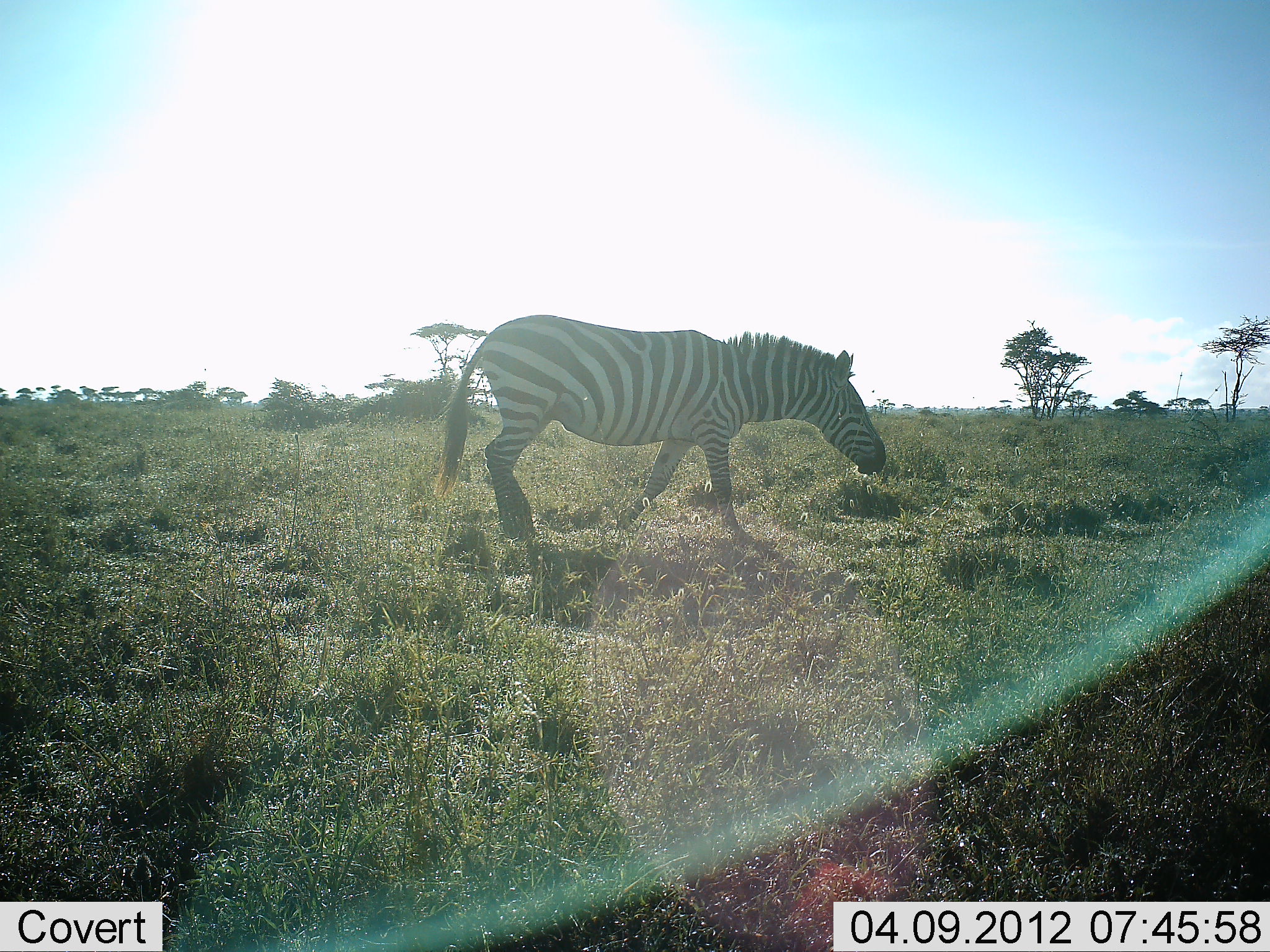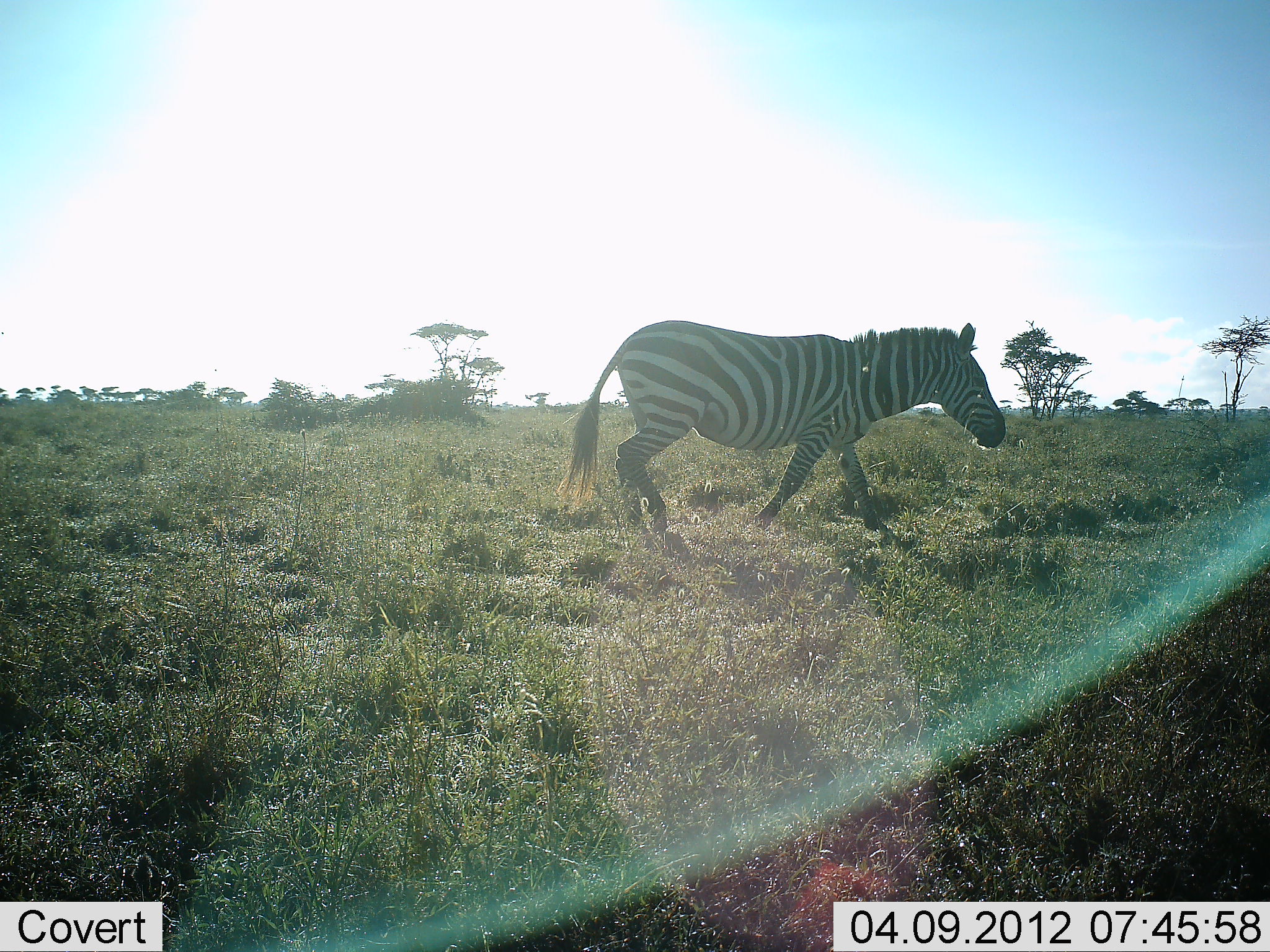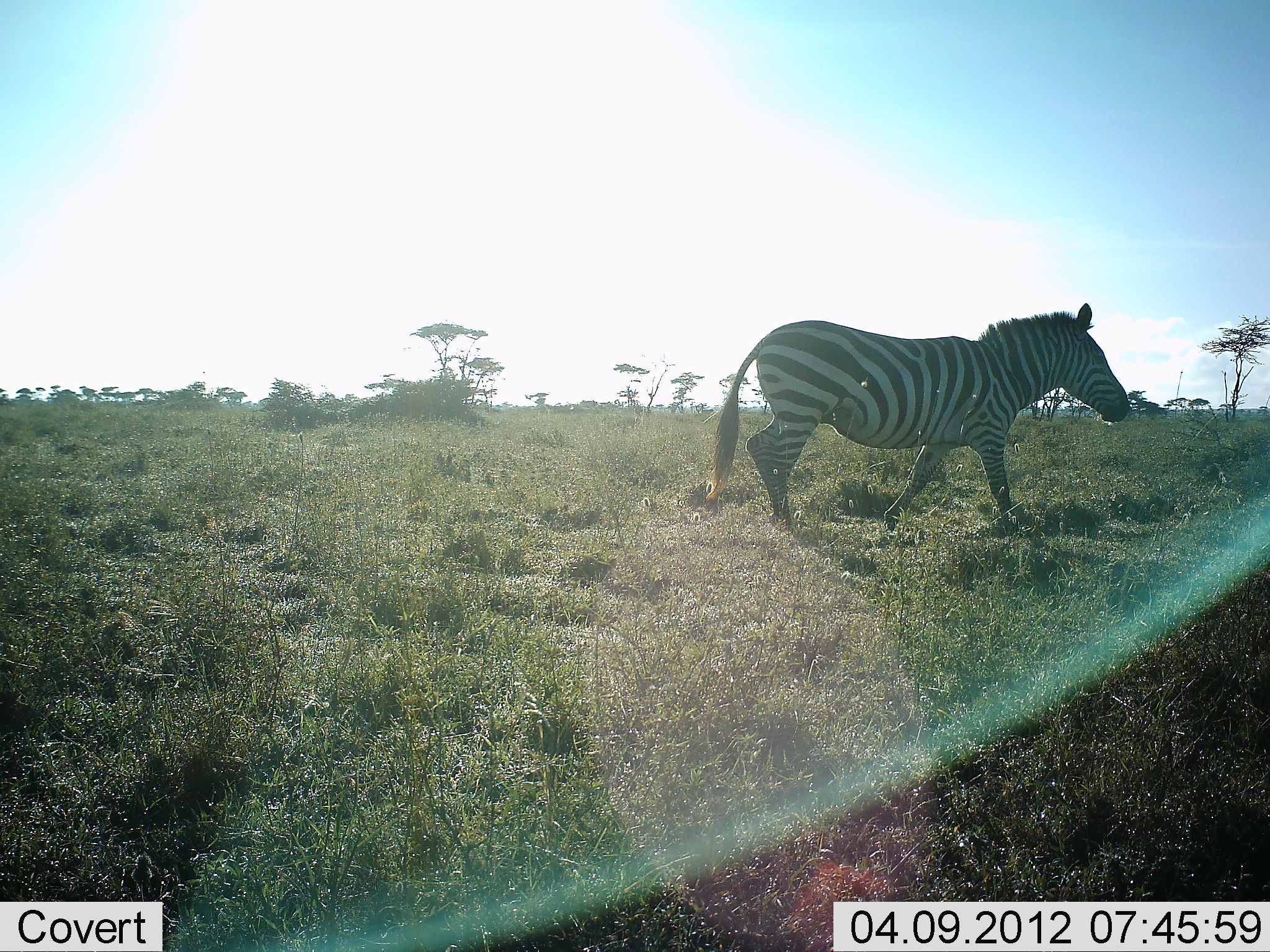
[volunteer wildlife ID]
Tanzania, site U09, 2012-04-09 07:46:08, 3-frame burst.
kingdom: Animalia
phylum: Chordata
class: Mammalia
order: Perissodactyla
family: Equidae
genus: Equus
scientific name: Equus quagga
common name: plains zebra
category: zebra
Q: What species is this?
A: Zebra (plains zebra) (Equus quagga).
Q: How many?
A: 1.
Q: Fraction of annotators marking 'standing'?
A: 0%.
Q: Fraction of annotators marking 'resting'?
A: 0%.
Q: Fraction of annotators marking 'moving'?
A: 100%.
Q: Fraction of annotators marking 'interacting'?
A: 0%.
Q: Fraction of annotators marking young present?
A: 0%.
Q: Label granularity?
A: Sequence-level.